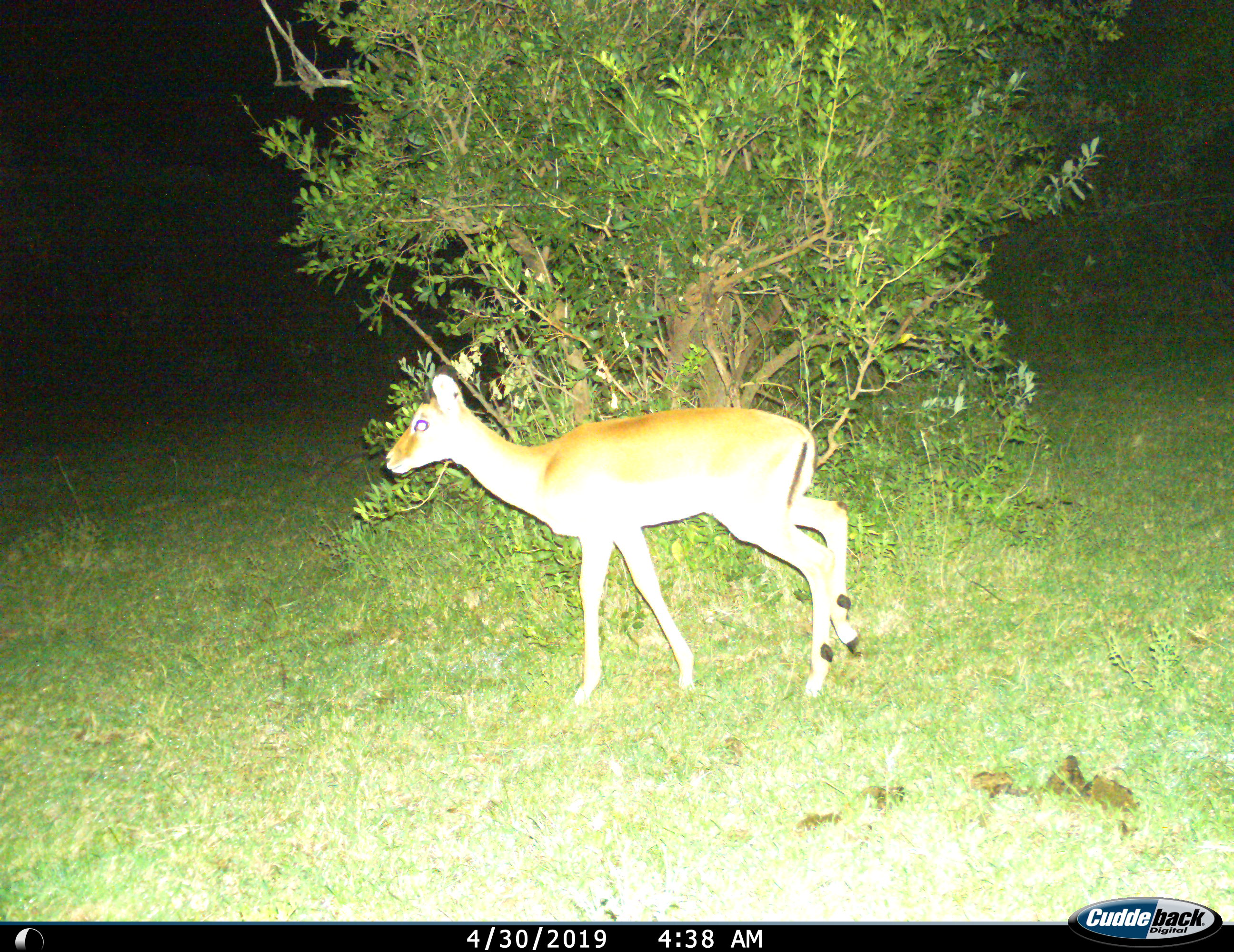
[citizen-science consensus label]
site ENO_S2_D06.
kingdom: Animalia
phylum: Chordata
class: Mammalia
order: Artiodactyla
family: Bovidae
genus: Aepyceros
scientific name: Aepyceros melampus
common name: impala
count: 1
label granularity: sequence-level